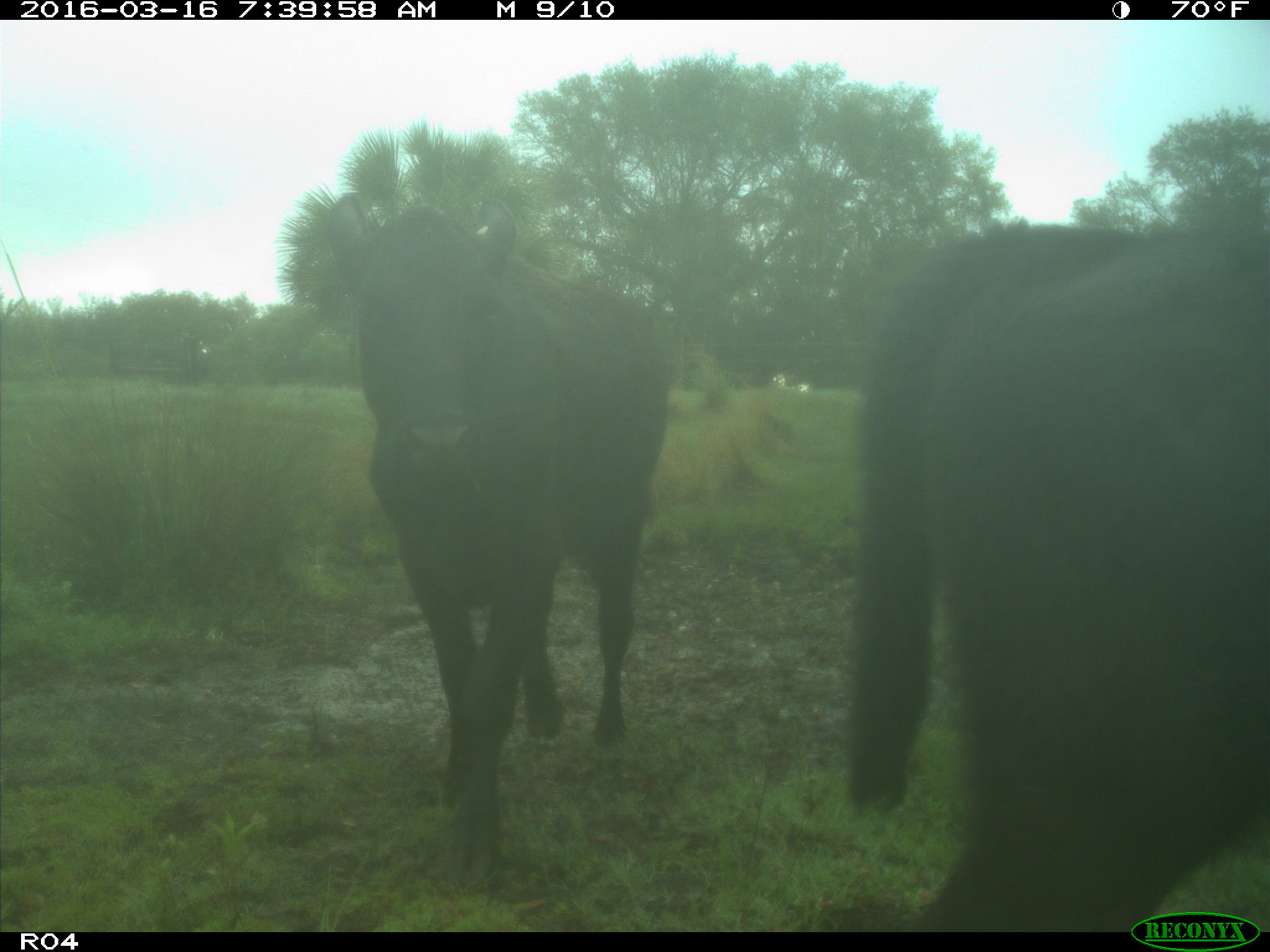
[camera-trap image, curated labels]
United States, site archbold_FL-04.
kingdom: Animalia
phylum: Chordata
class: Mammalia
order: Artiodactyla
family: Bovidae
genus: Bos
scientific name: Bos taurus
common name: domestic cow